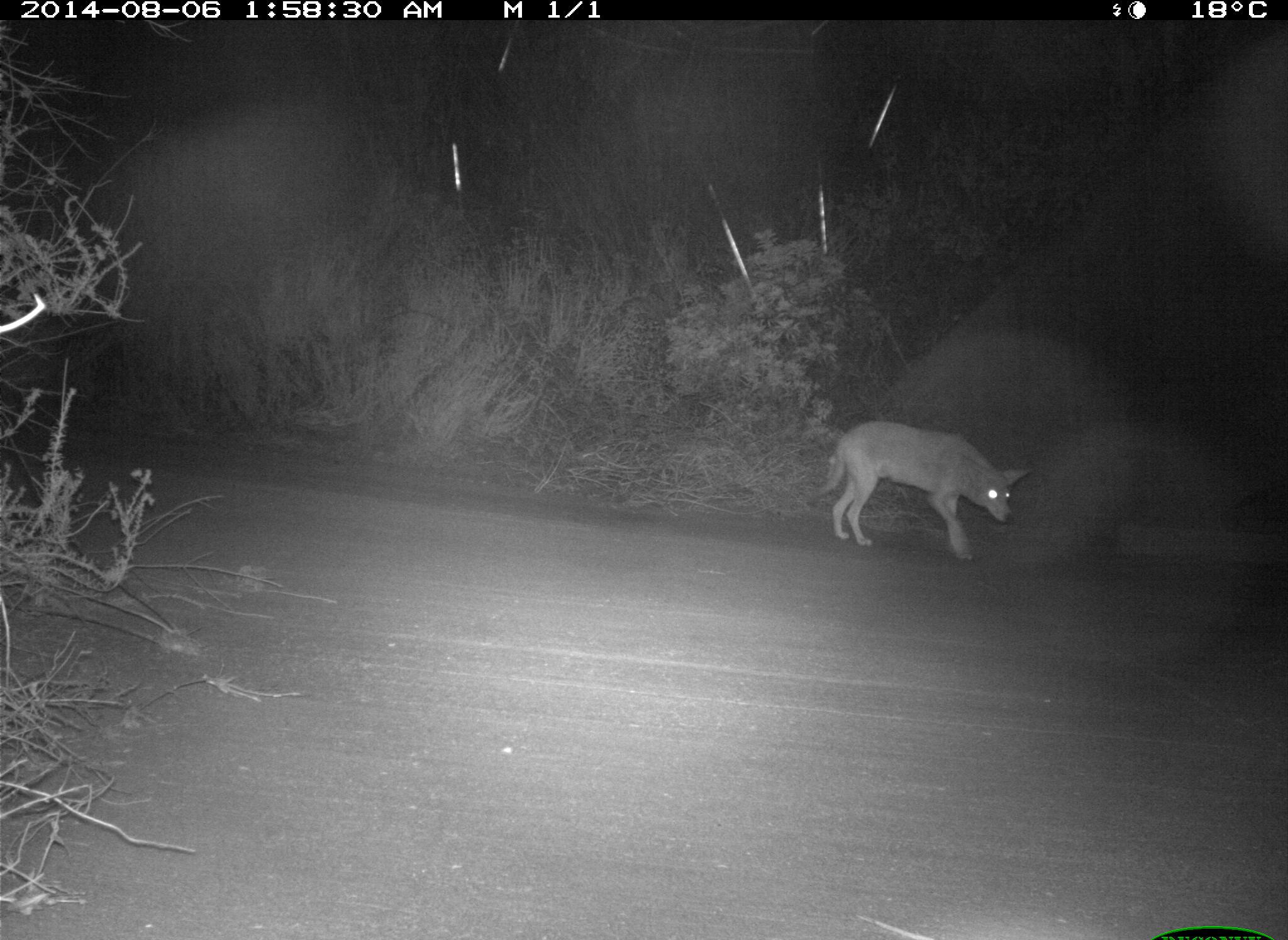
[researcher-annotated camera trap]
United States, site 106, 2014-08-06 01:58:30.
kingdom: Animalia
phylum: Chordata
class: Mammalia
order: Carnivora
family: Canidae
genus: Canis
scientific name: Canis latrans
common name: coyote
Coyote (Canis latrans).